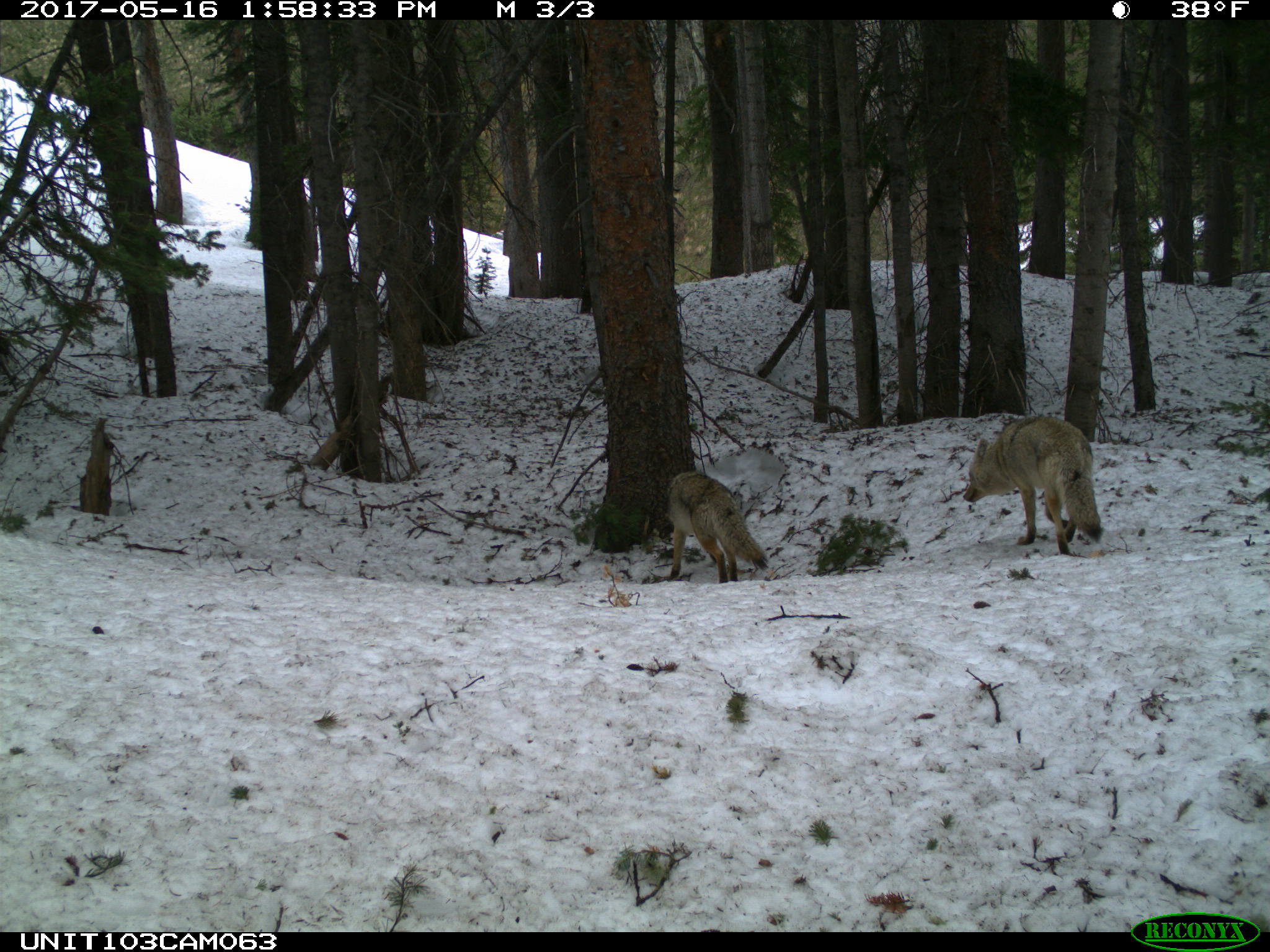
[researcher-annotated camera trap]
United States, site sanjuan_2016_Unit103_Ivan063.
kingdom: Animalia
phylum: Chordata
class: Mammalia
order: Carnivora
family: Canidae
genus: Canis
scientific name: Canis latrans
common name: coyote